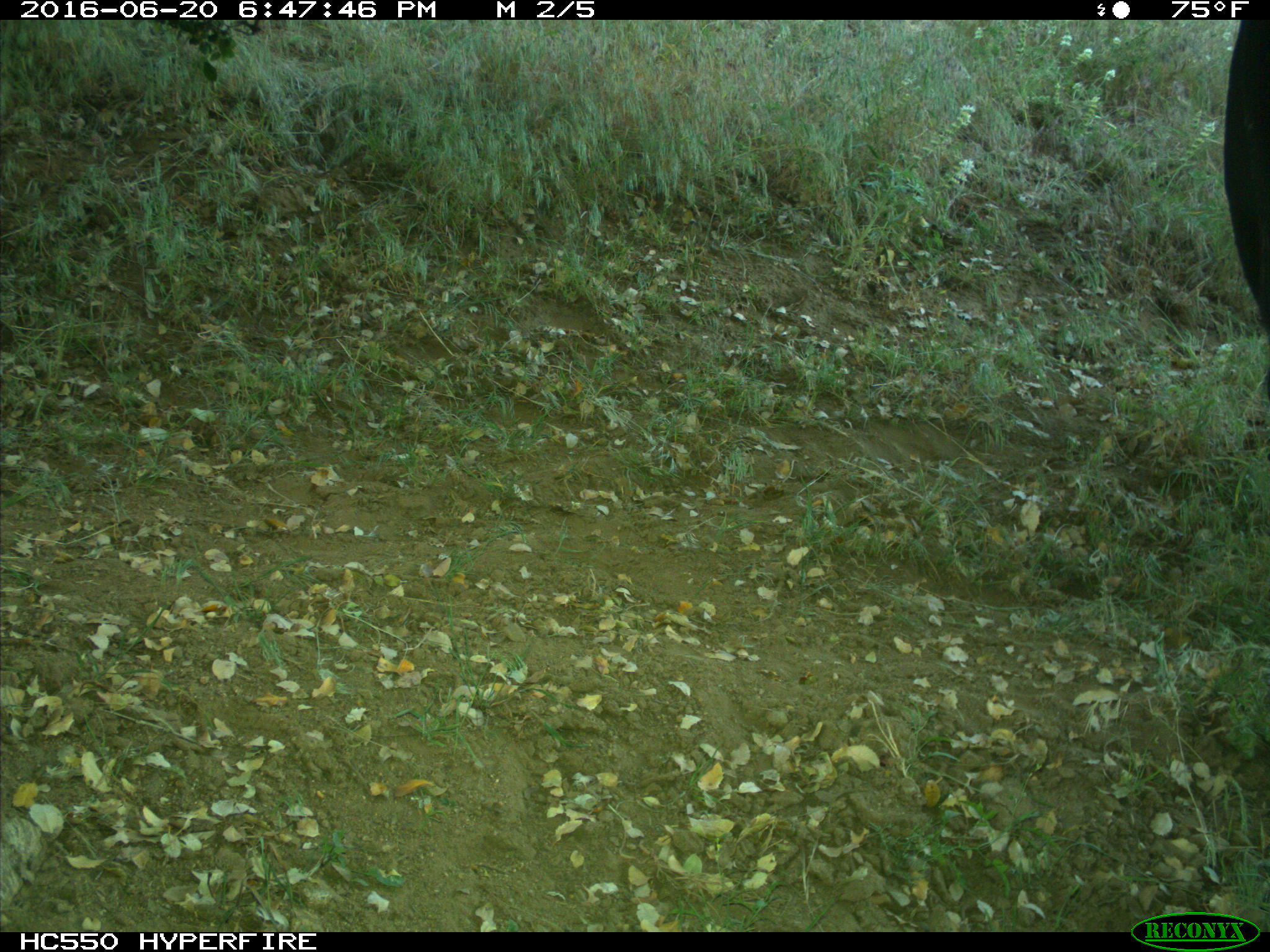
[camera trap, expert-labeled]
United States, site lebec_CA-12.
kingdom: Animalia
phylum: Chordata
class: Mammalia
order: Artiodactyla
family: Bovidae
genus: Bos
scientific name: Bos taurus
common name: domestic cow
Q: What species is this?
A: Bos taurus (domestic cow).